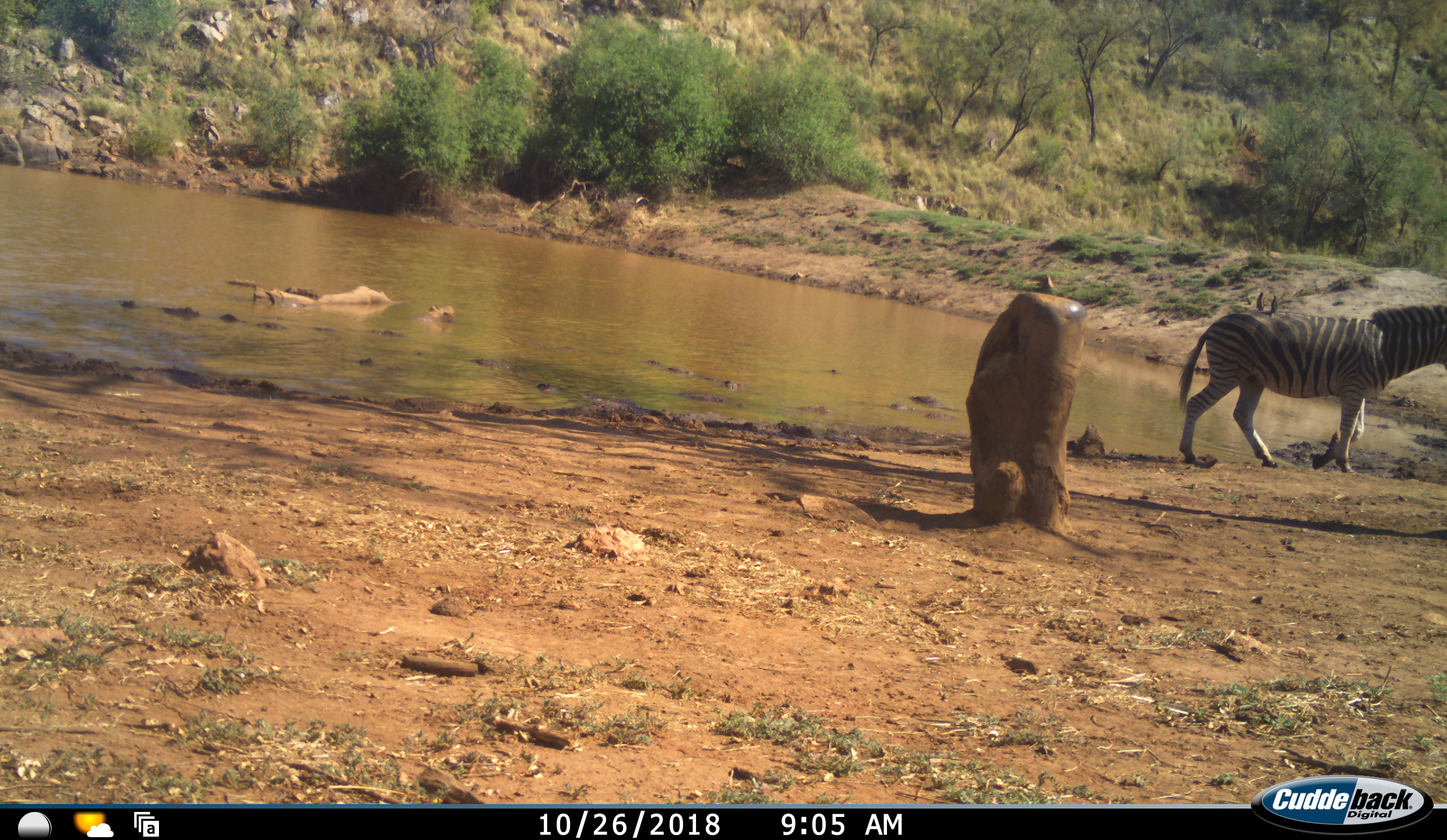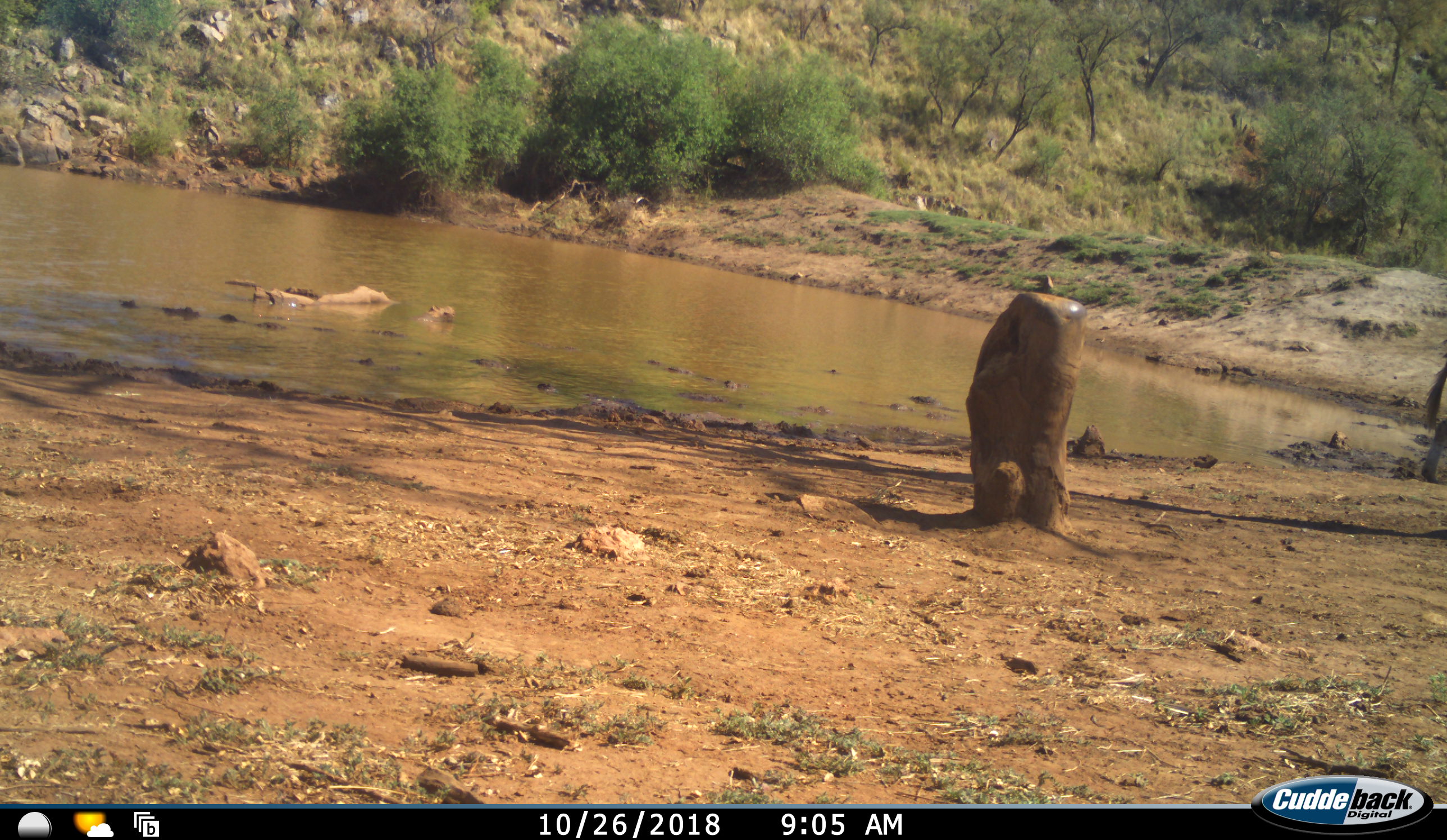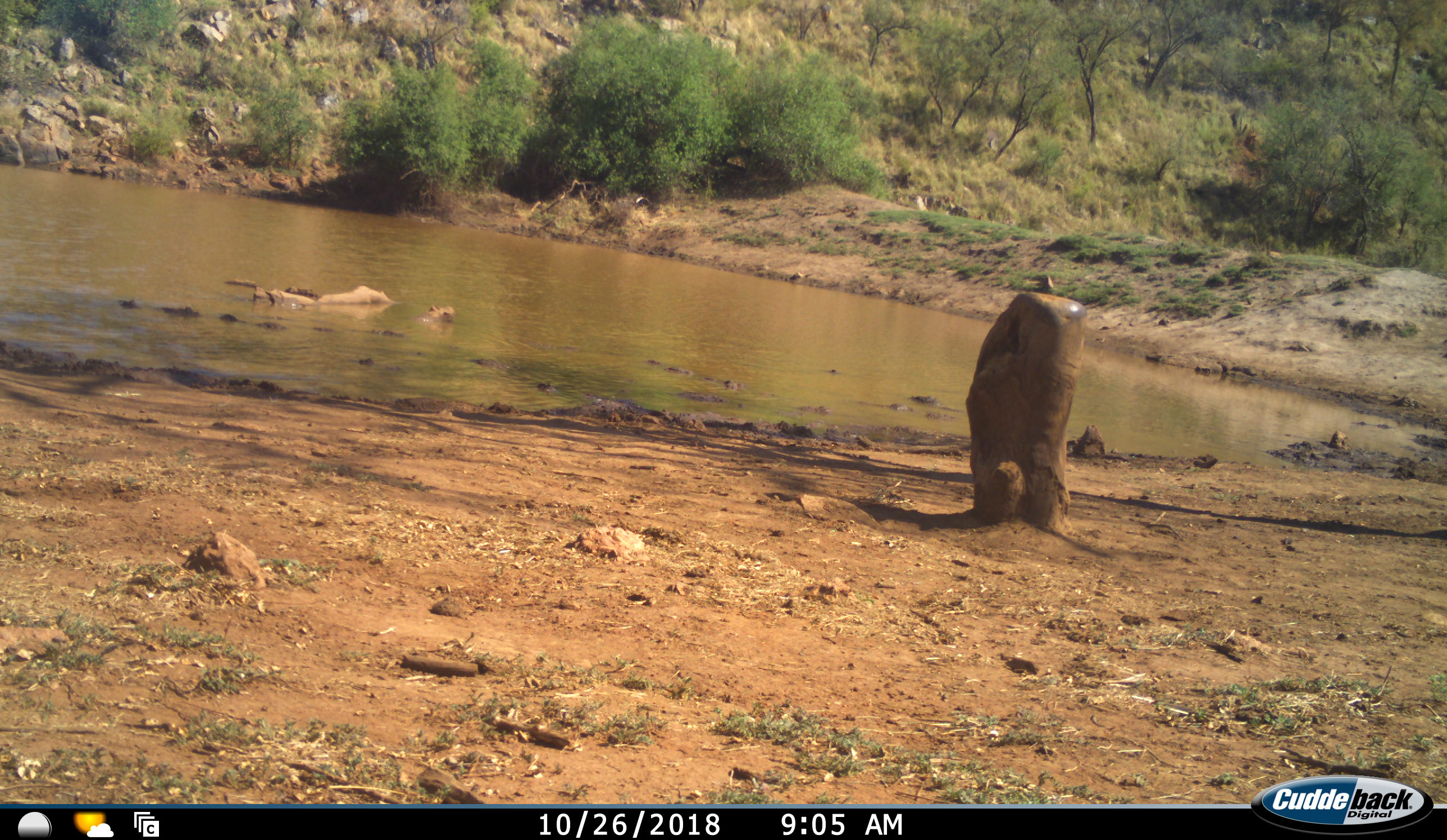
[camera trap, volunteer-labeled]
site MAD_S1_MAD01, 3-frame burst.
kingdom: Animalia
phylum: Chordata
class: Mammalia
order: Perissodactyla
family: Equidae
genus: Equus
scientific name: Equus quagga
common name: plains zebra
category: zebraplains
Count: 1.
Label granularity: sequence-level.